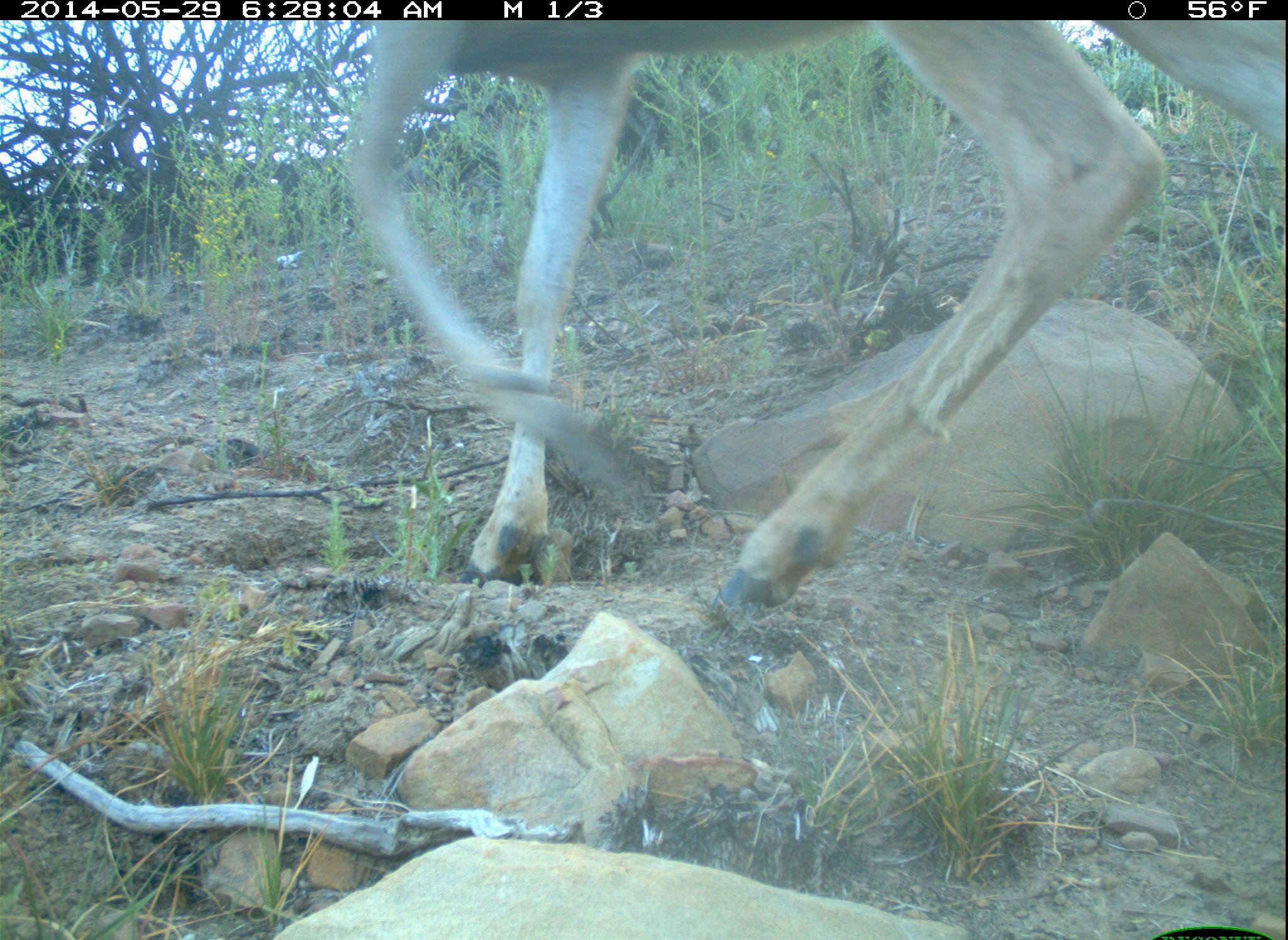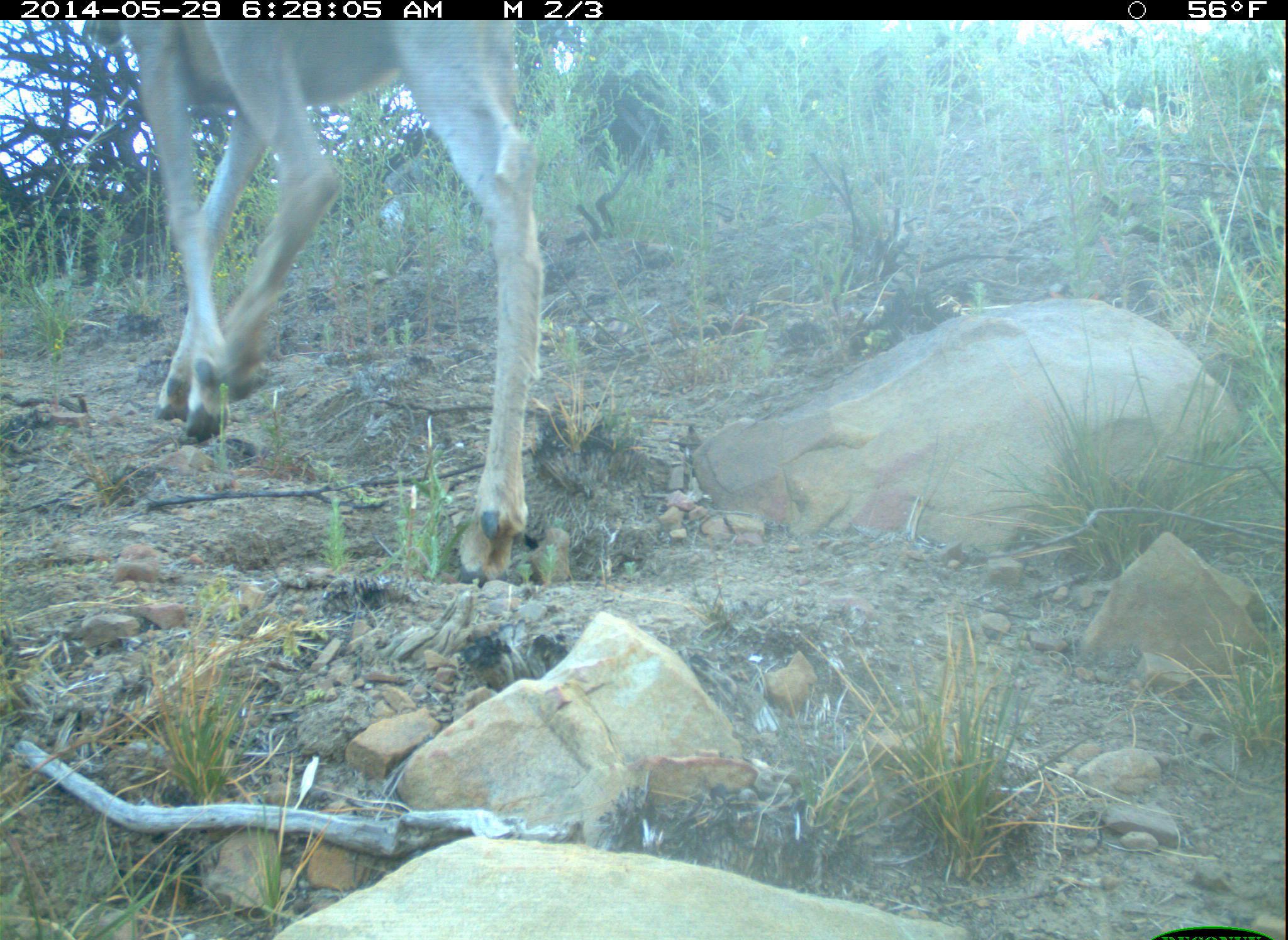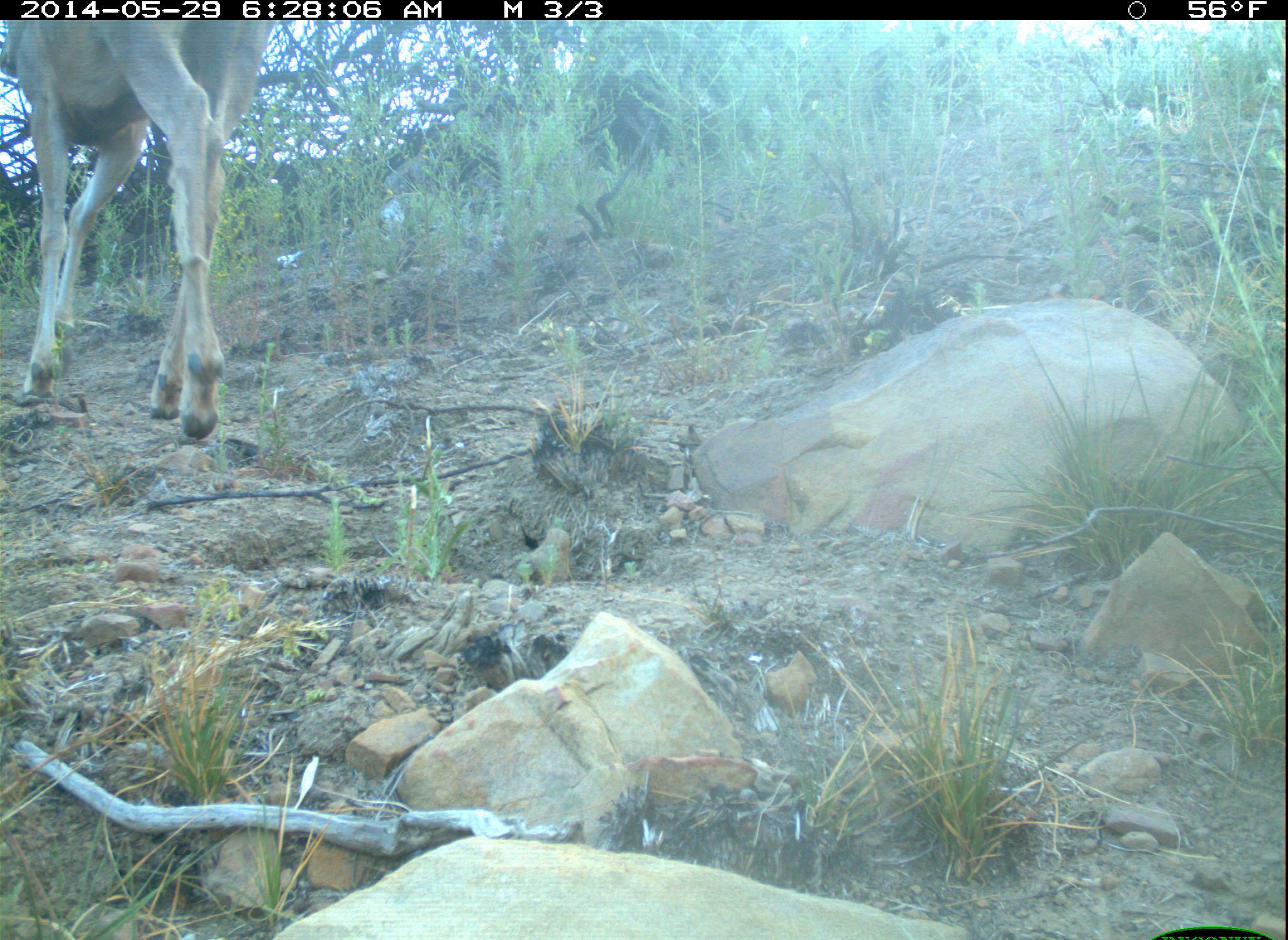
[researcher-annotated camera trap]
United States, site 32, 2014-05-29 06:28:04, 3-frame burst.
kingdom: Animalia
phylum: Chordata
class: Mammalia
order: Artiodactyla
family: Cervidae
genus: Odocoileus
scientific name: Odocoileus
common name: deer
Deer (Odocoileus).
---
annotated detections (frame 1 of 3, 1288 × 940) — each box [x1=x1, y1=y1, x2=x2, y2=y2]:
deer: [x1=343, y1=23, x2=1286, y2=610]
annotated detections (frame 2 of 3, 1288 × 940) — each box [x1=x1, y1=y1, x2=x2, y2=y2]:
deer: [x1=120, y1=19, x2=541, y2=590]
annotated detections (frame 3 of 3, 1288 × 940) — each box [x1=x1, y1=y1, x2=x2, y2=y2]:
deer: [x1=1, y1=23, x2=277, y2=442]